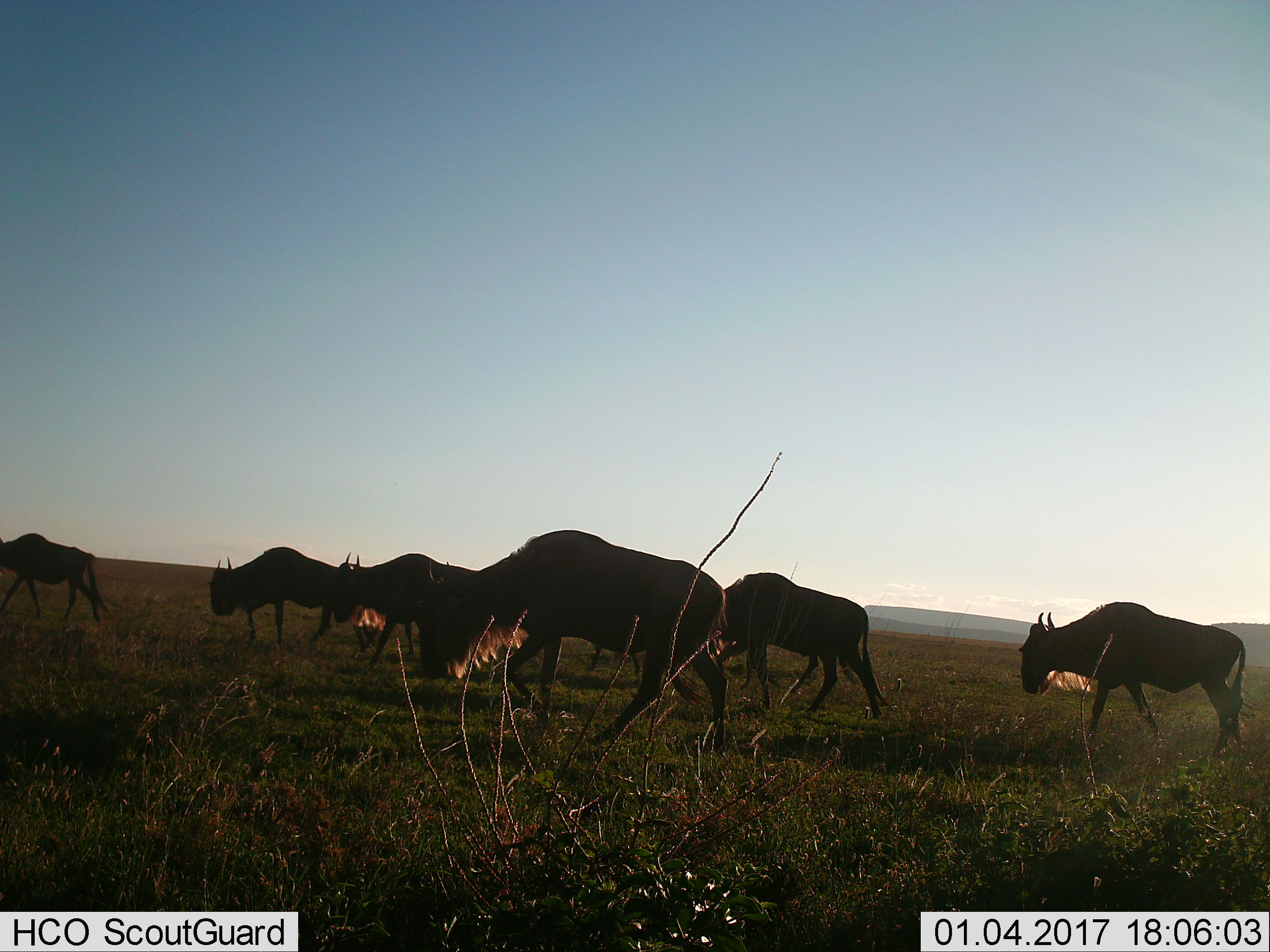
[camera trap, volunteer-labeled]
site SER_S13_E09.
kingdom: Animalia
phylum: Chordata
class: Mammalia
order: Artiodactyla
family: Bovidae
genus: Connochaetes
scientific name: Connochaetes taurinus taurinus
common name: blue wildebeest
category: wildebeestblue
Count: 6.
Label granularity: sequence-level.